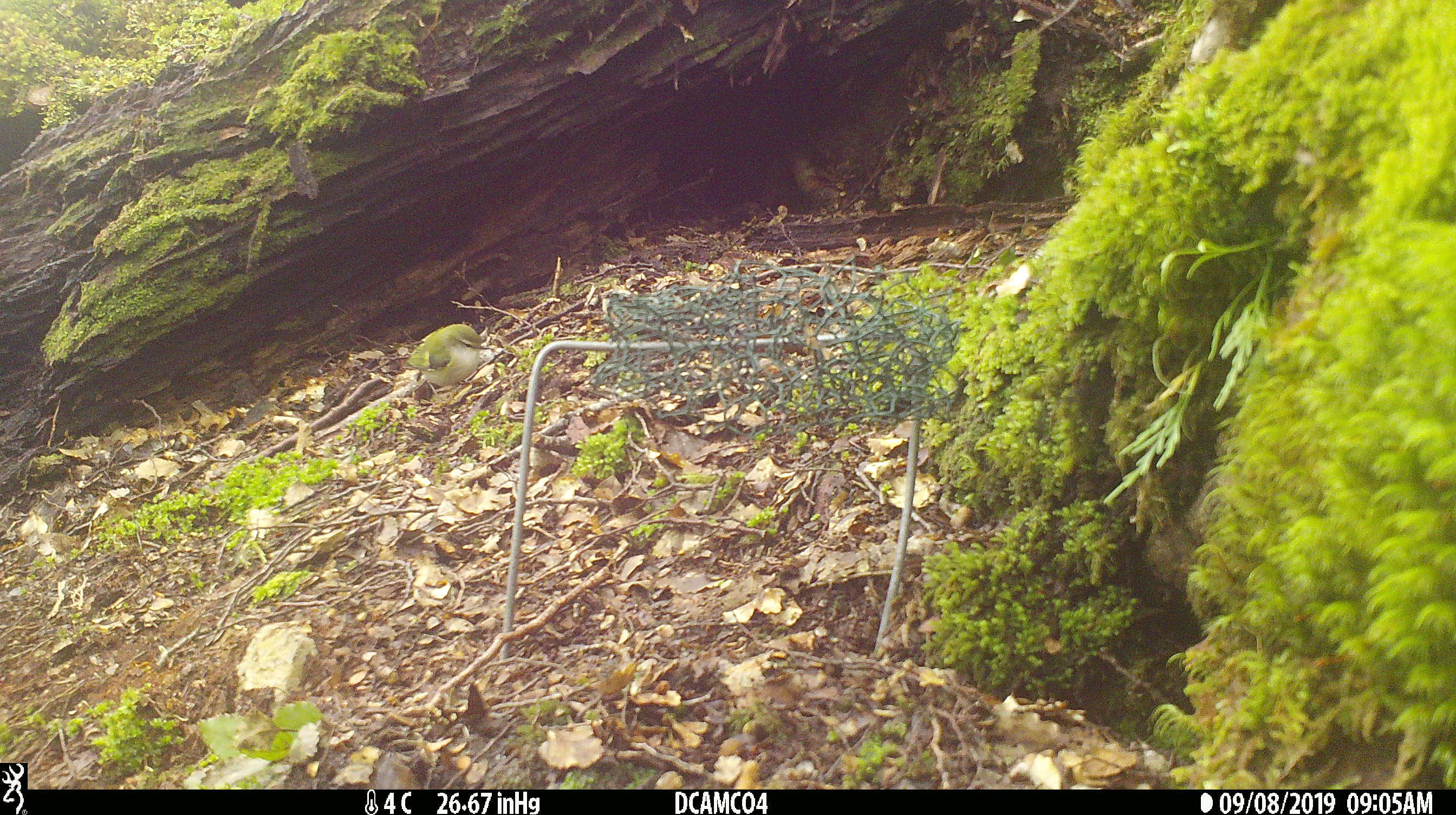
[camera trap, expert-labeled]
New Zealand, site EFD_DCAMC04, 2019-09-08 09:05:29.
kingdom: Animalia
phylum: Chordata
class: Aves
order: Passeriformes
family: Acanthisittidae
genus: Acanthisitta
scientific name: Acanthisitta chloris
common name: rifleman